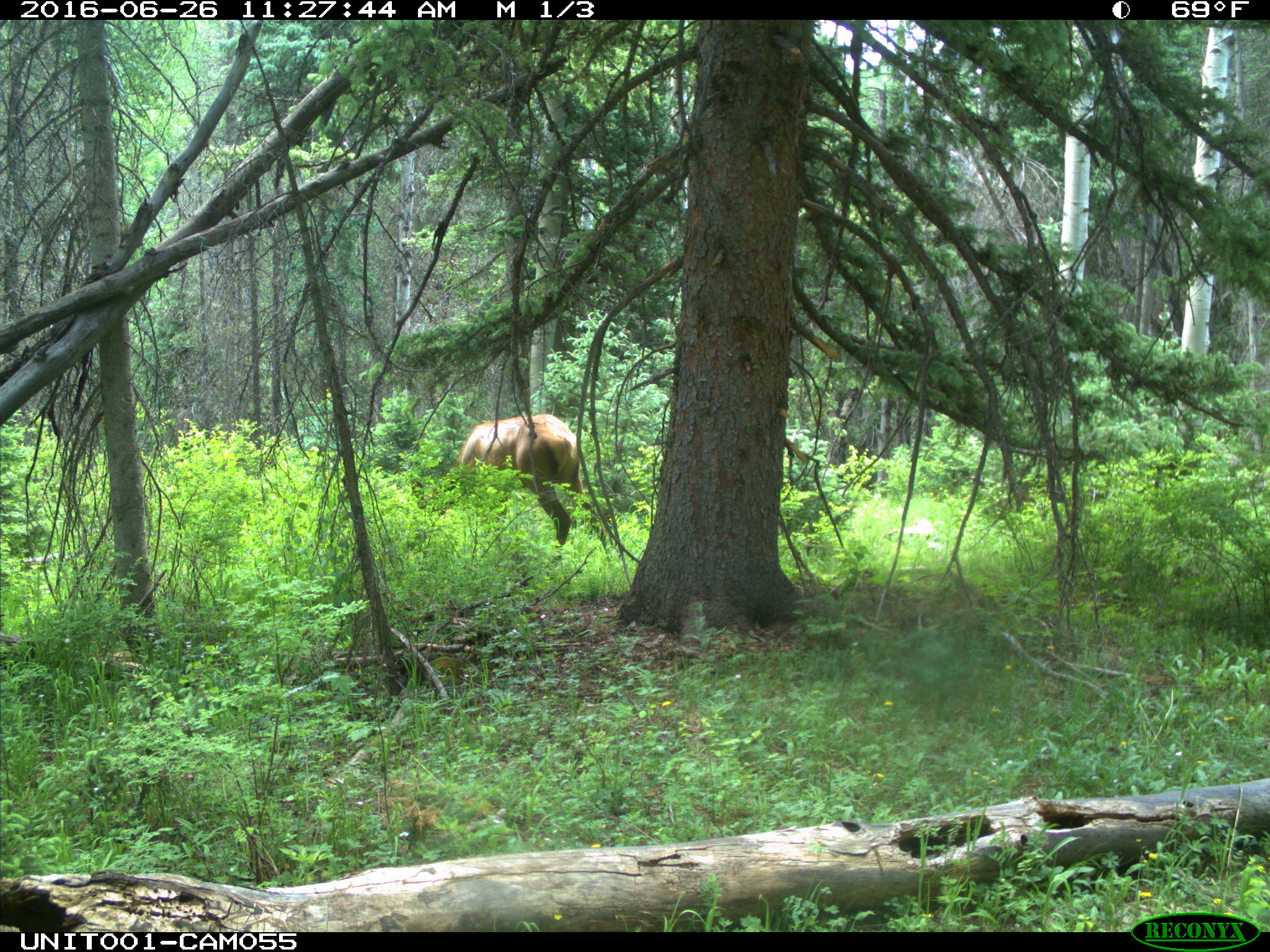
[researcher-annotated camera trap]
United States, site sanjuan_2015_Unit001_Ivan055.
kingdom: Animalia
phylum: Chordata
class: Mammalia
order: Artiodactyla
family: Cervidae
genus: Cervus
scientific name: Cervus elaphus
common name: red deer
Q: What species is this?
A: Cervus elaphus (red deer).